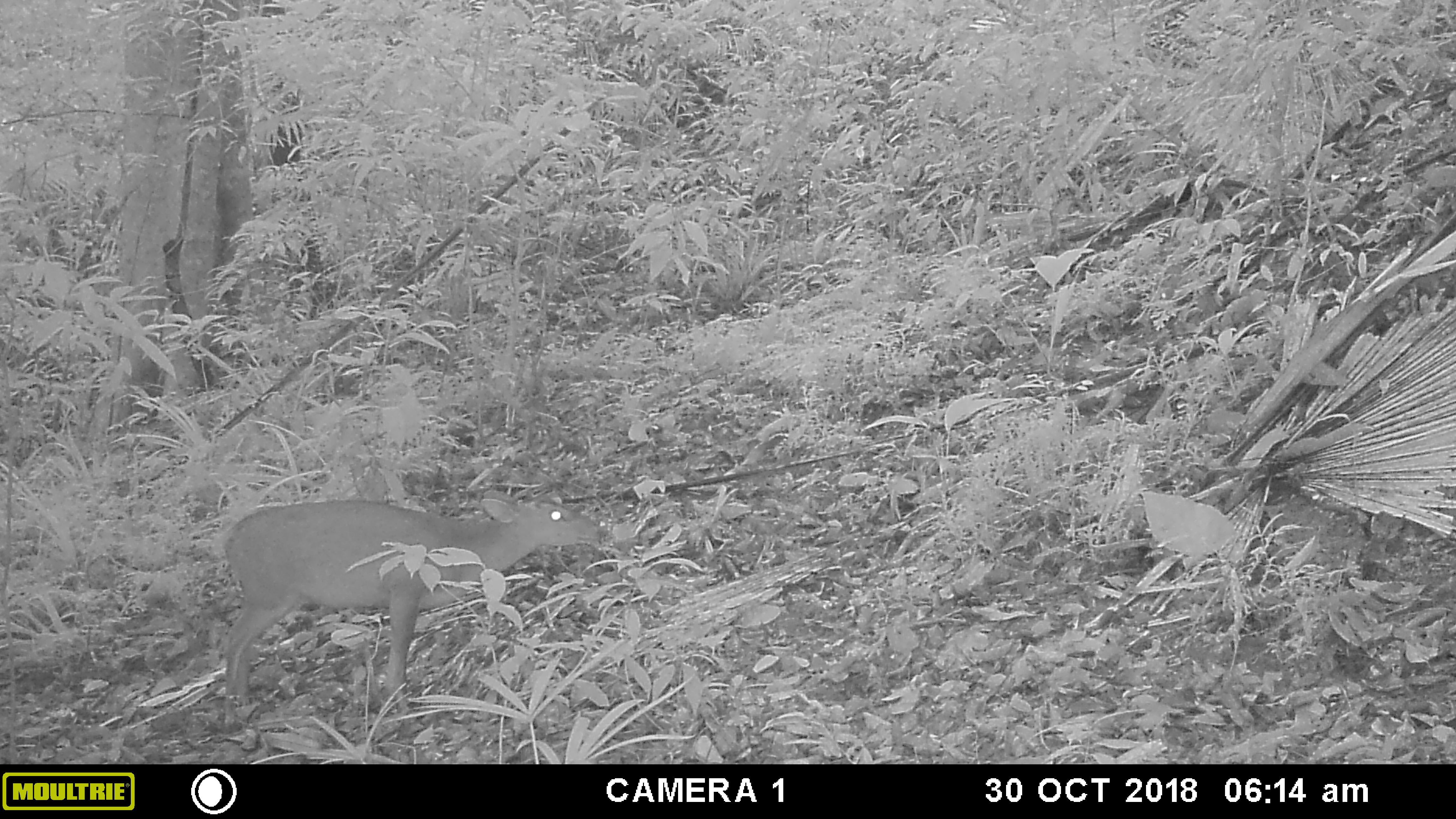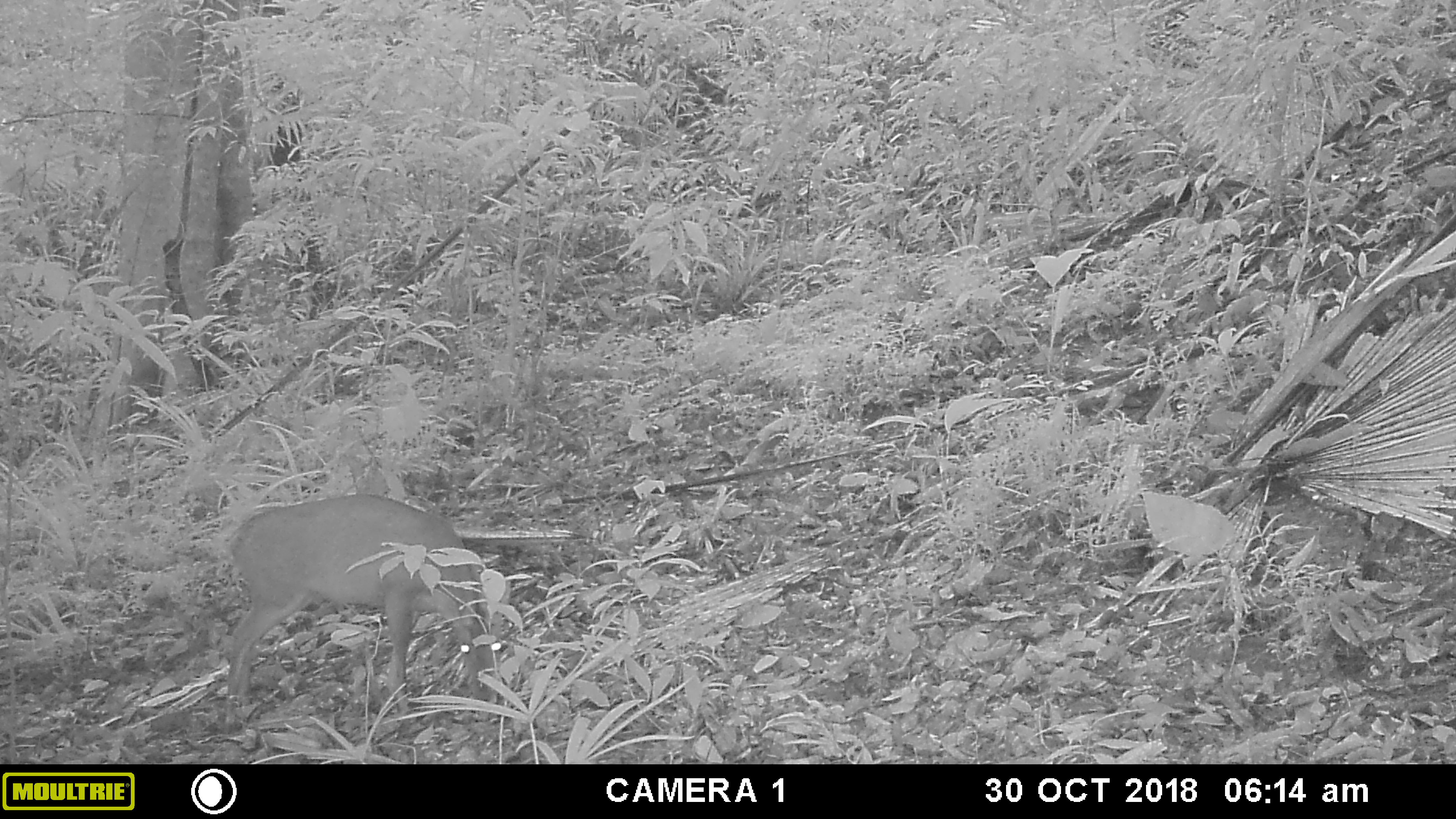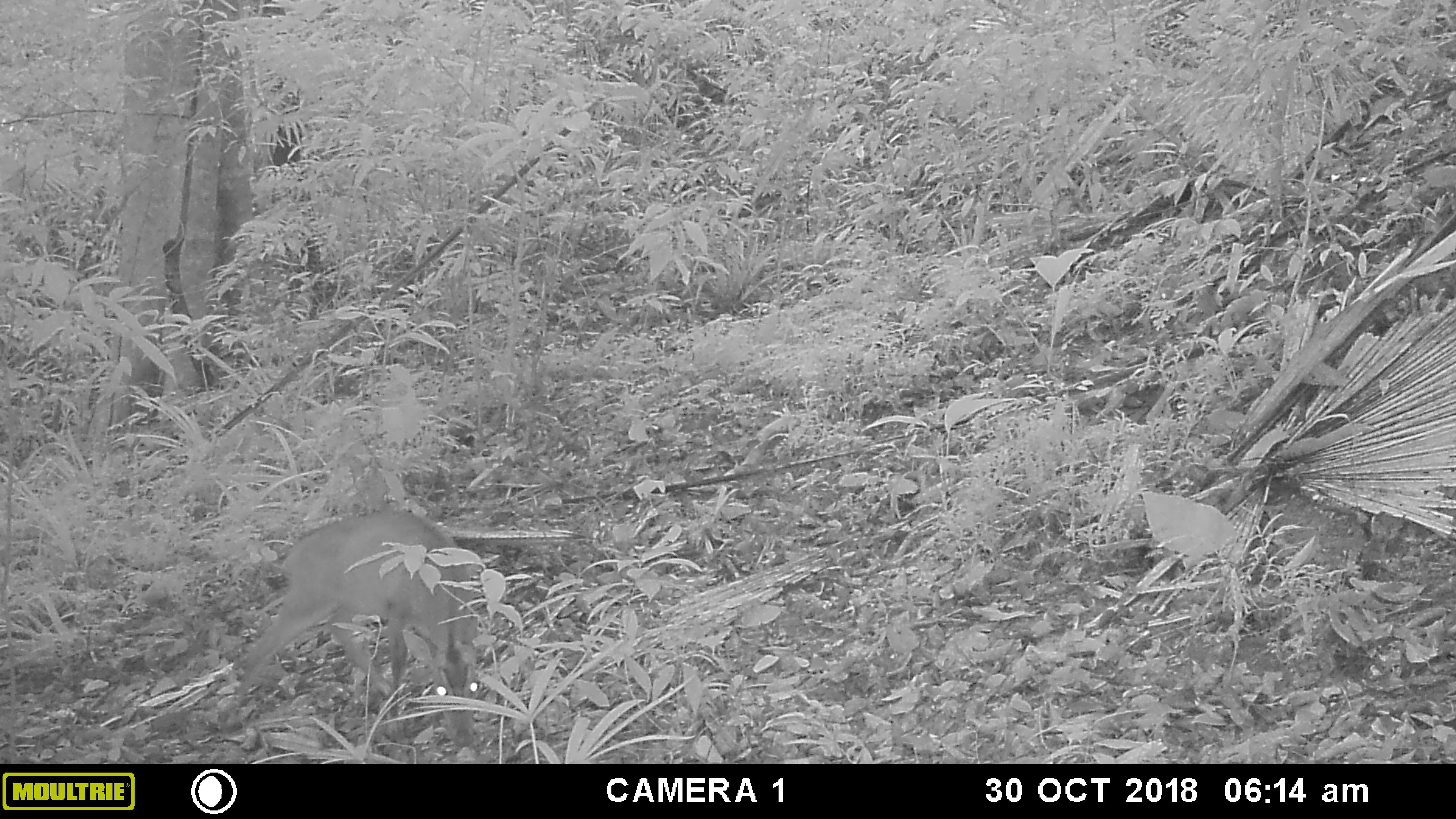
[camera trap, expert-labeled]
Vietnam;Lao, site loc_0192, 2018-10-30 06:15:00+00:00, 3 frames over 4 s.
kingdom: Animalia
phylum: Chordata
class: Mammalia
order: Artiodactyla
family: Cervidae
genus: Muntiacus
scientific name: Muntiacus vuquangensis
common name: large-antlered muntjac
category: large antlered muntjac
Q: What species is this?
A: Large antlered muntjac (large-antlered muntjac) (Muntiacus vuquangensis).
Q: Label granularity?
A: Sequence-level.